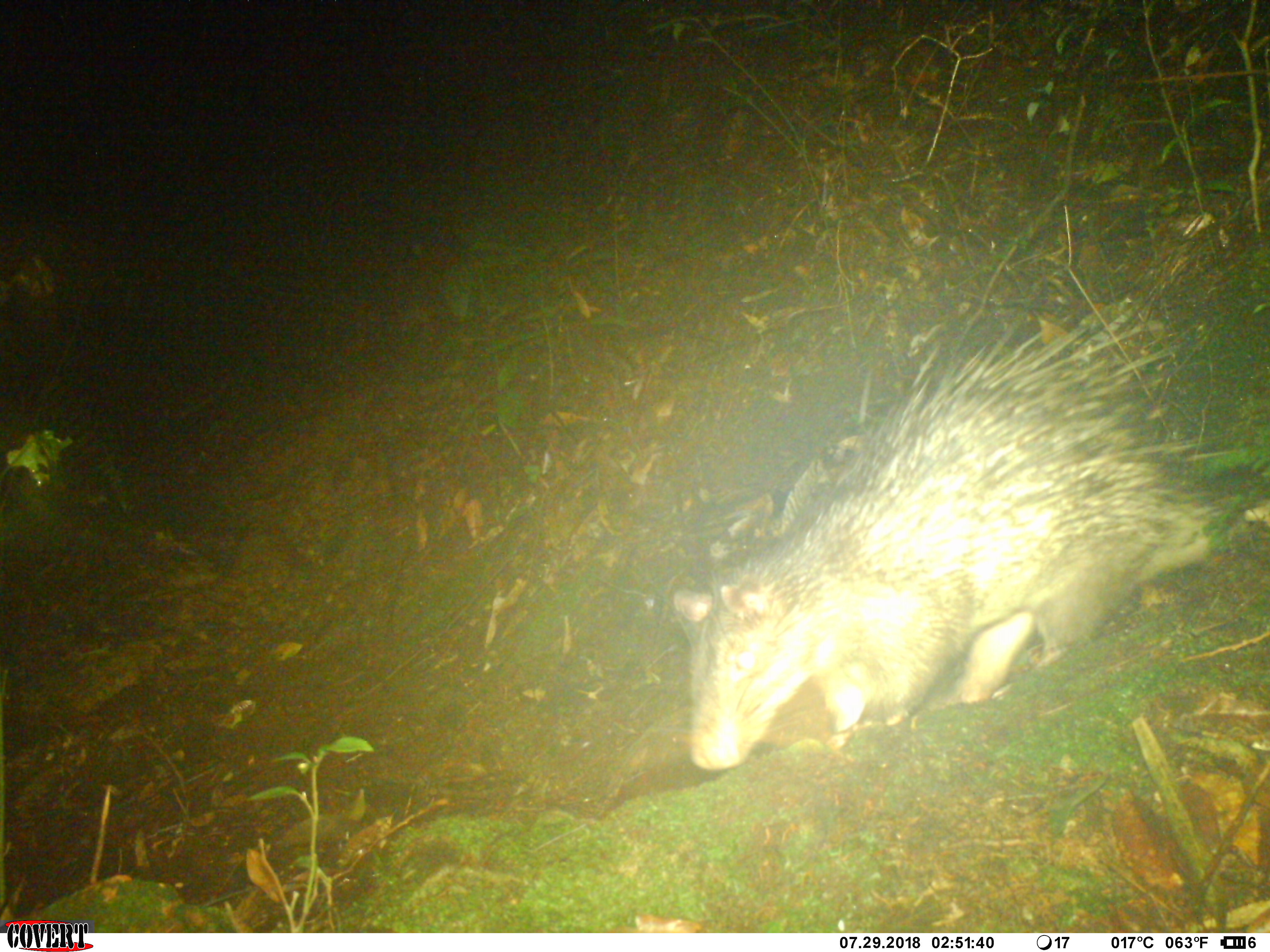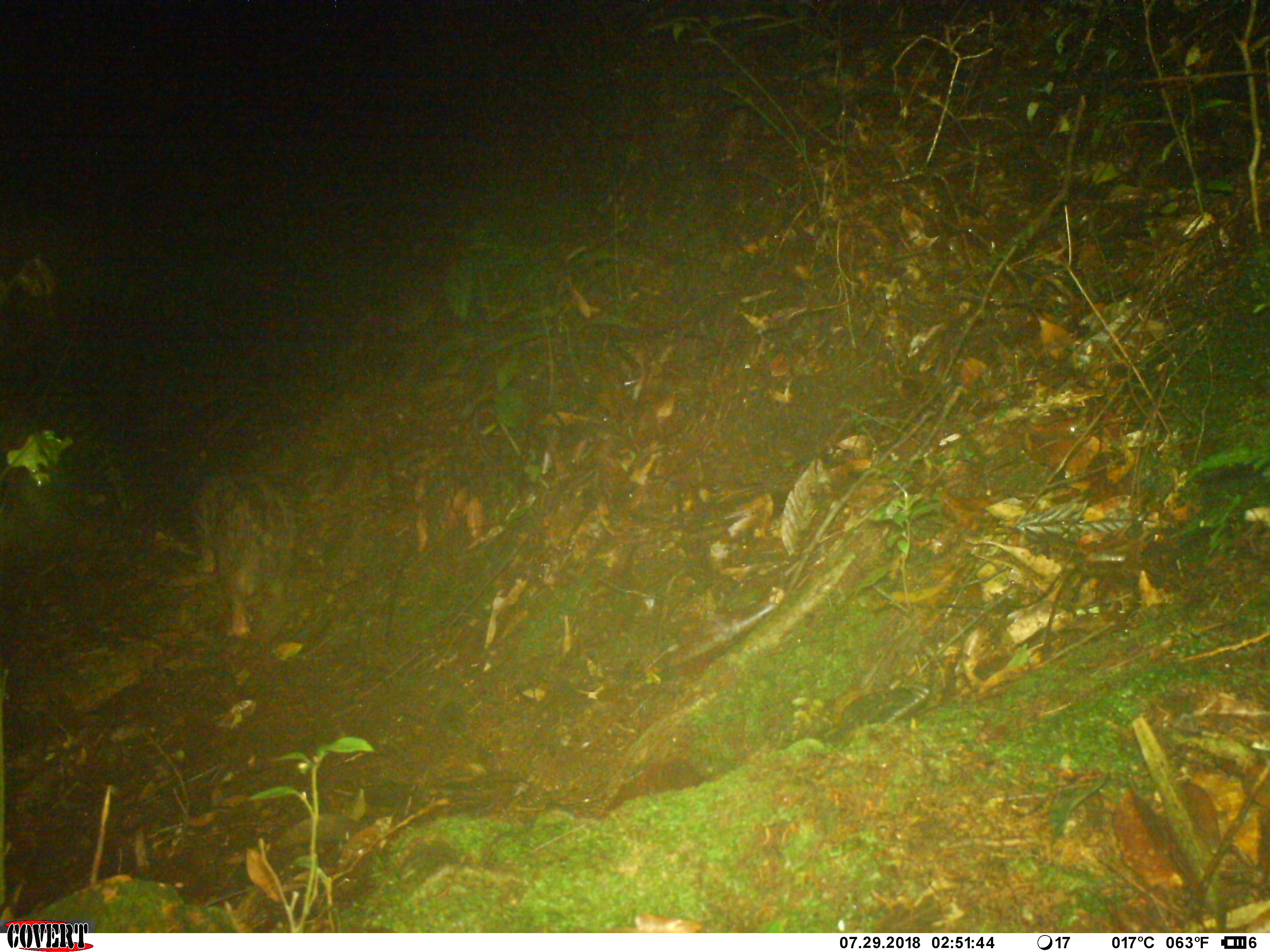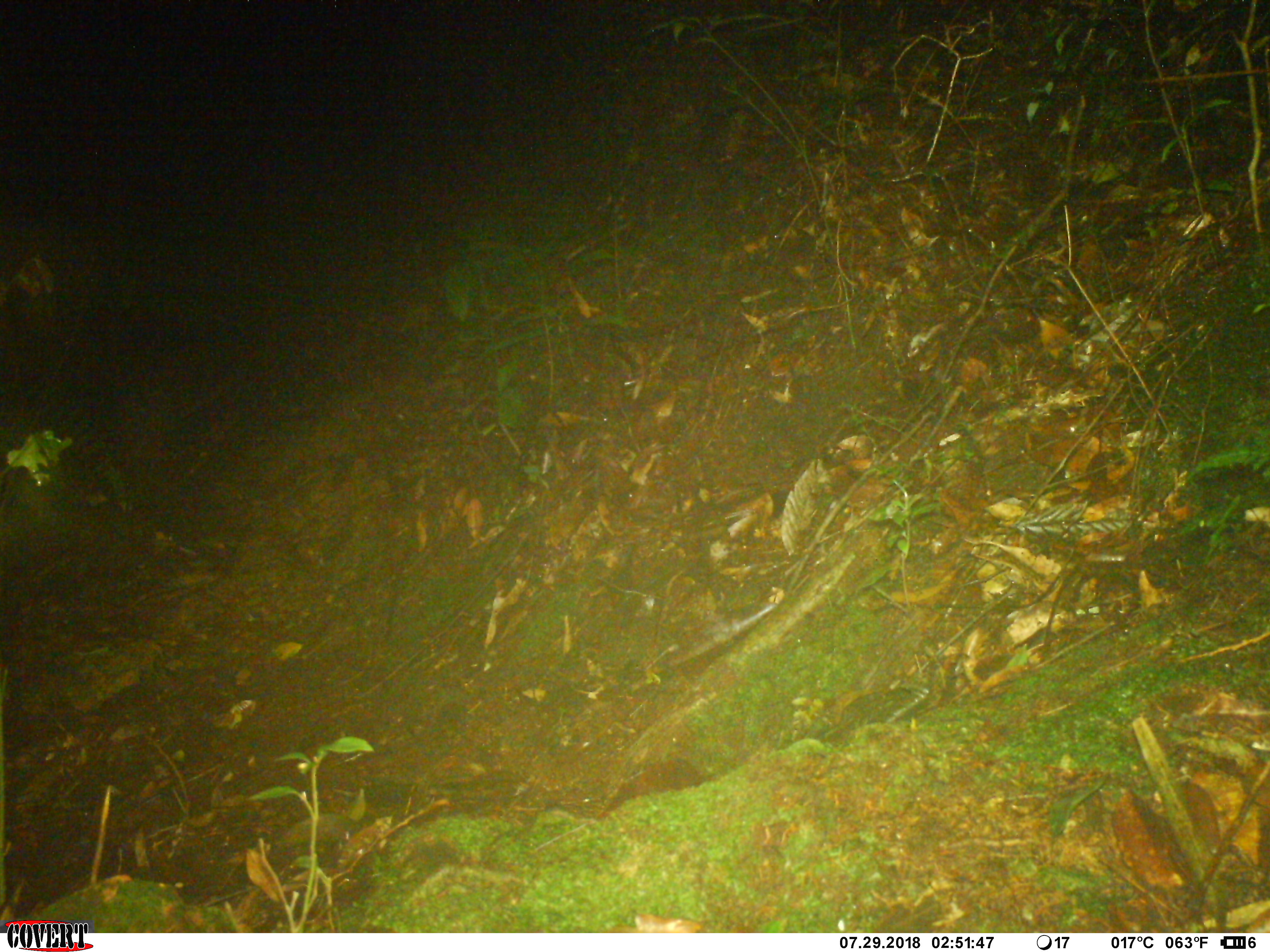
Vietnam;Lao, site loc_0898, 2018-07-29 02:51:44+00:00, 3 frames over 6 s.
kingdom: Animalia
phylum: Chordata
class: Mammalia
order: Rodentia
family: Hystricidae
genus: Atherurus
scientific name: Atherurus macrourus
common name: asiatic brush-tailed porcupine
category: asiatic brush tailed porcupine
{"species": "asiatic brush tailed porcupine (asiatic brush-tailed porcupine) (Atherurus macrourus)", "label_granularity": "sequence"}